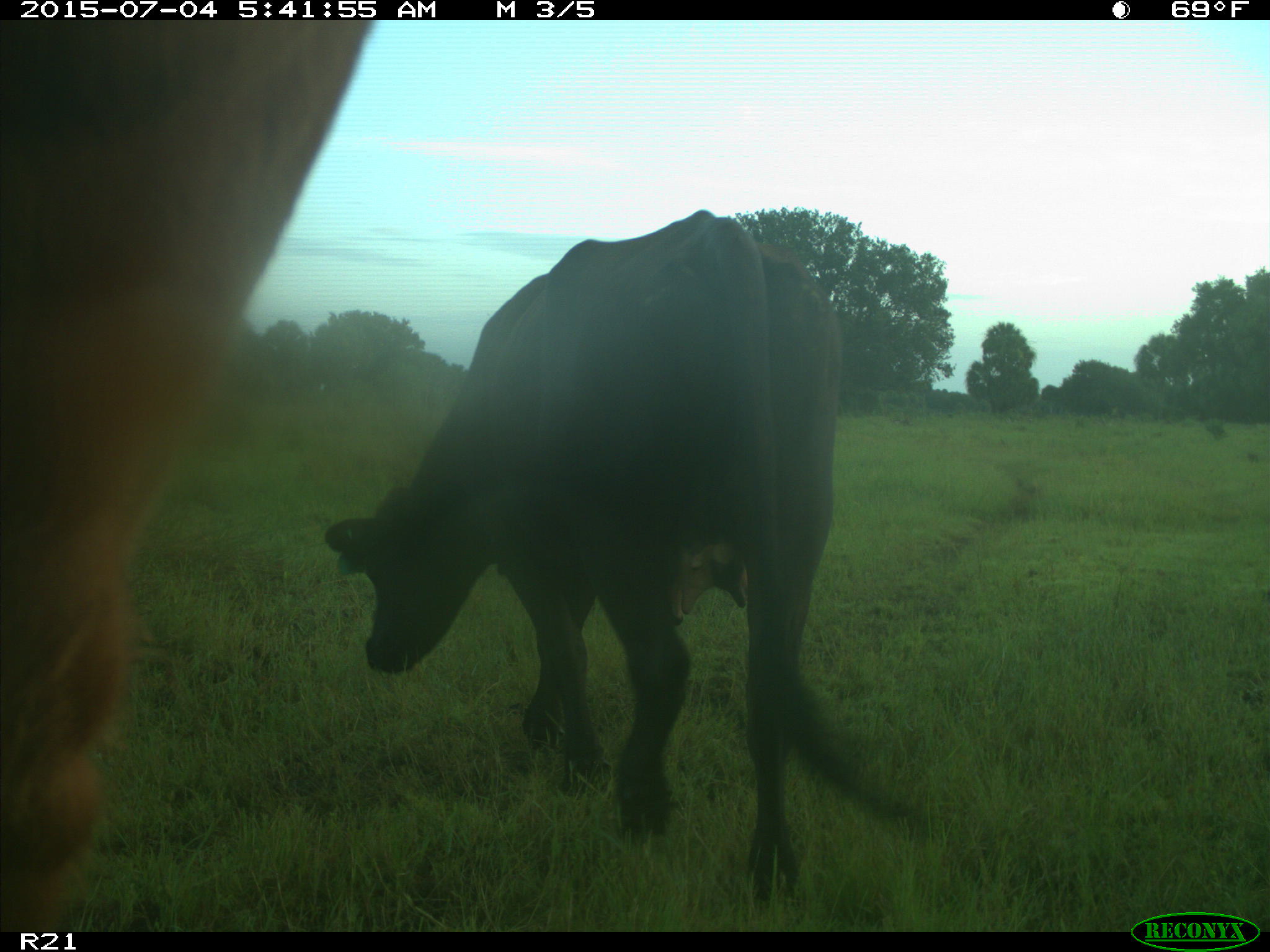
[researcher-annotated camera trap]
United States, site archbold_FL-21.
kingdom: Animalia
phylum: Chordata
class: Mammalia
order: Artiodactyla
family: Bovidae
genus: Bos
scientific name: Bos taurus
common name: domestic cow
Bos taurus (domestic cow).